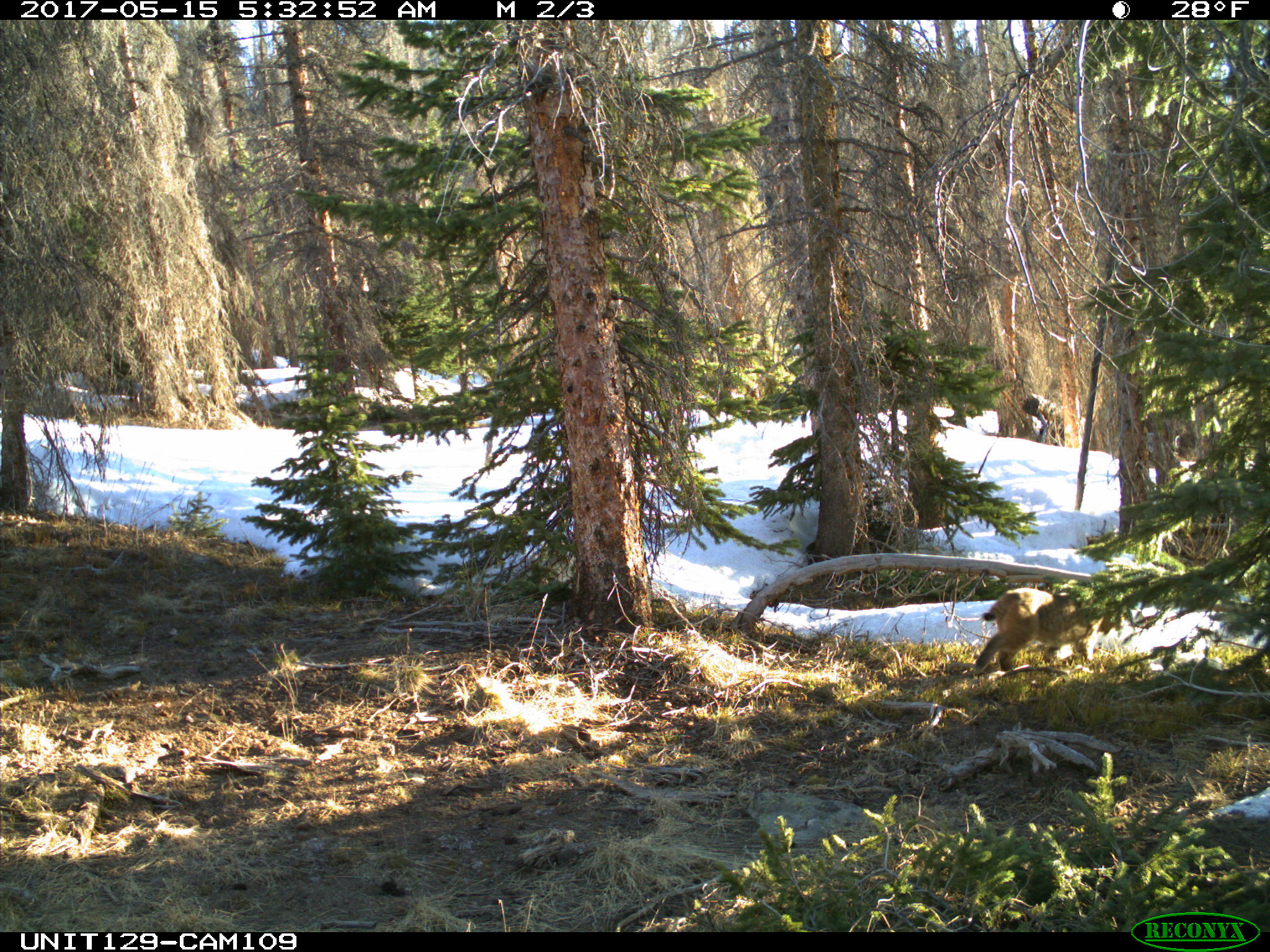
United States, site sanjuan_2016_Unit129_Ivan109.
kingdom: Animalia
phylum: Chordata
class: Mammalia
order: Carnivora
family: Felidae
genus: Lynx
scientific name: Lynx rufus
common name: bobcat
Lynx rufus (bobcat).